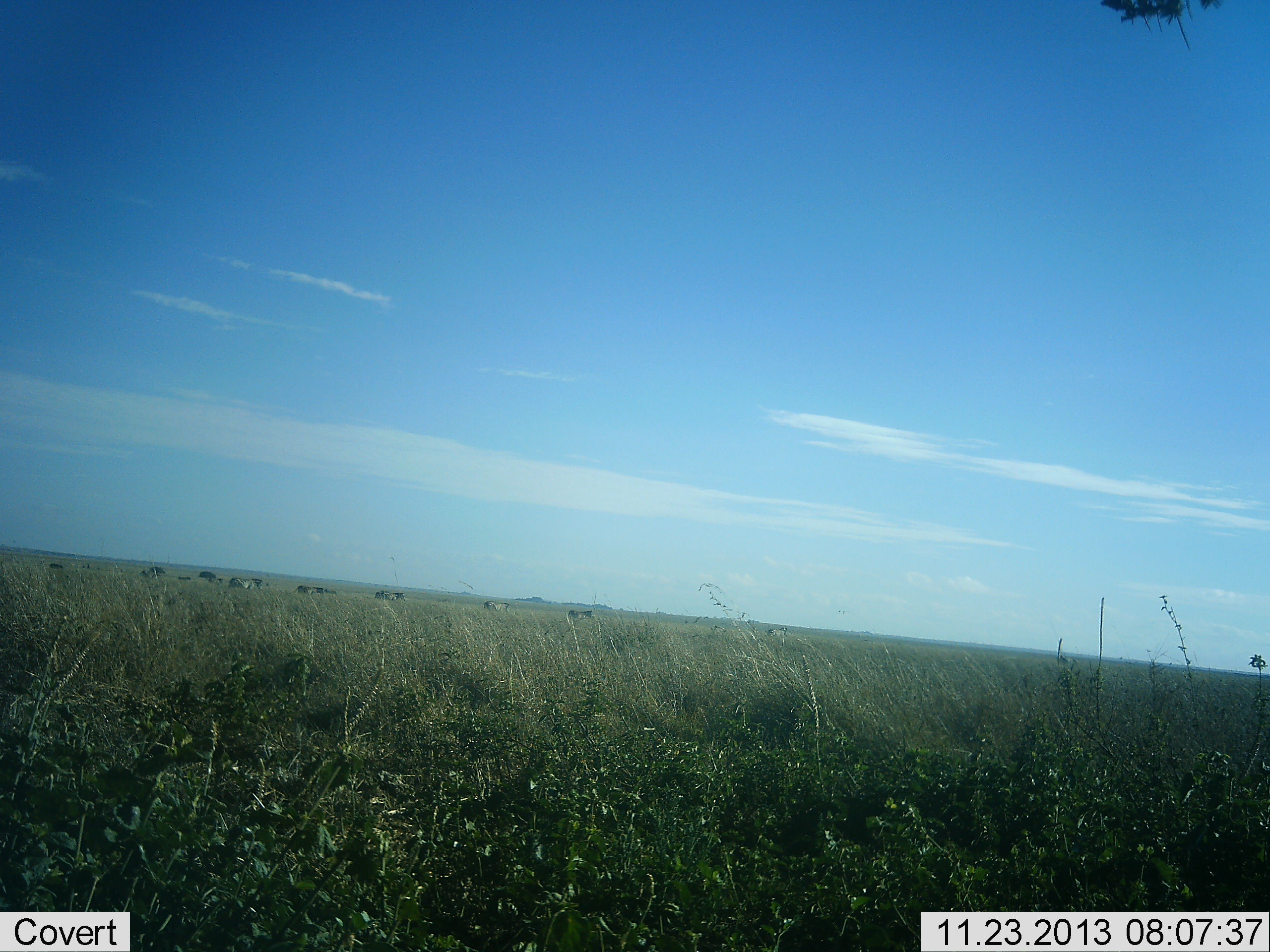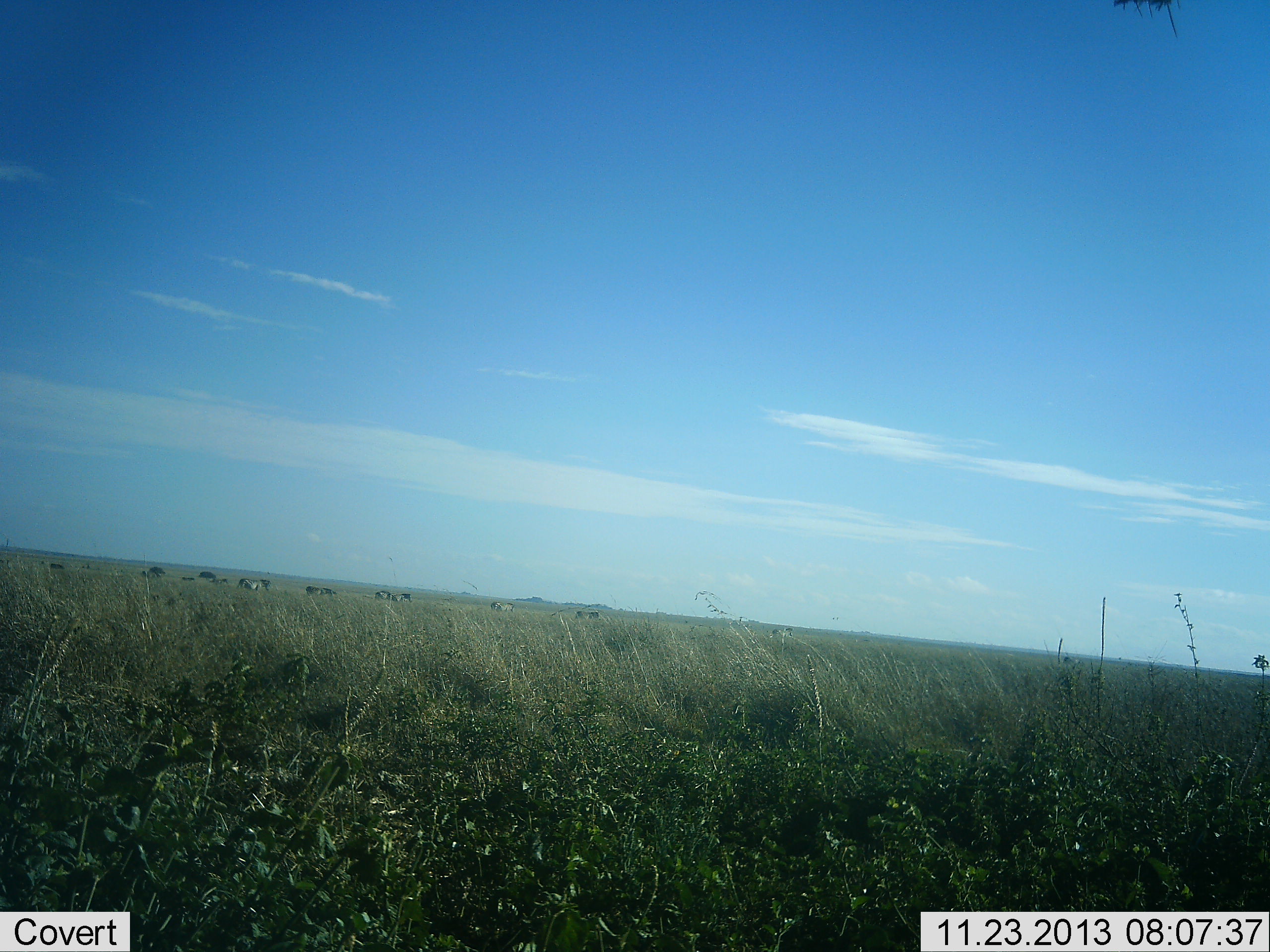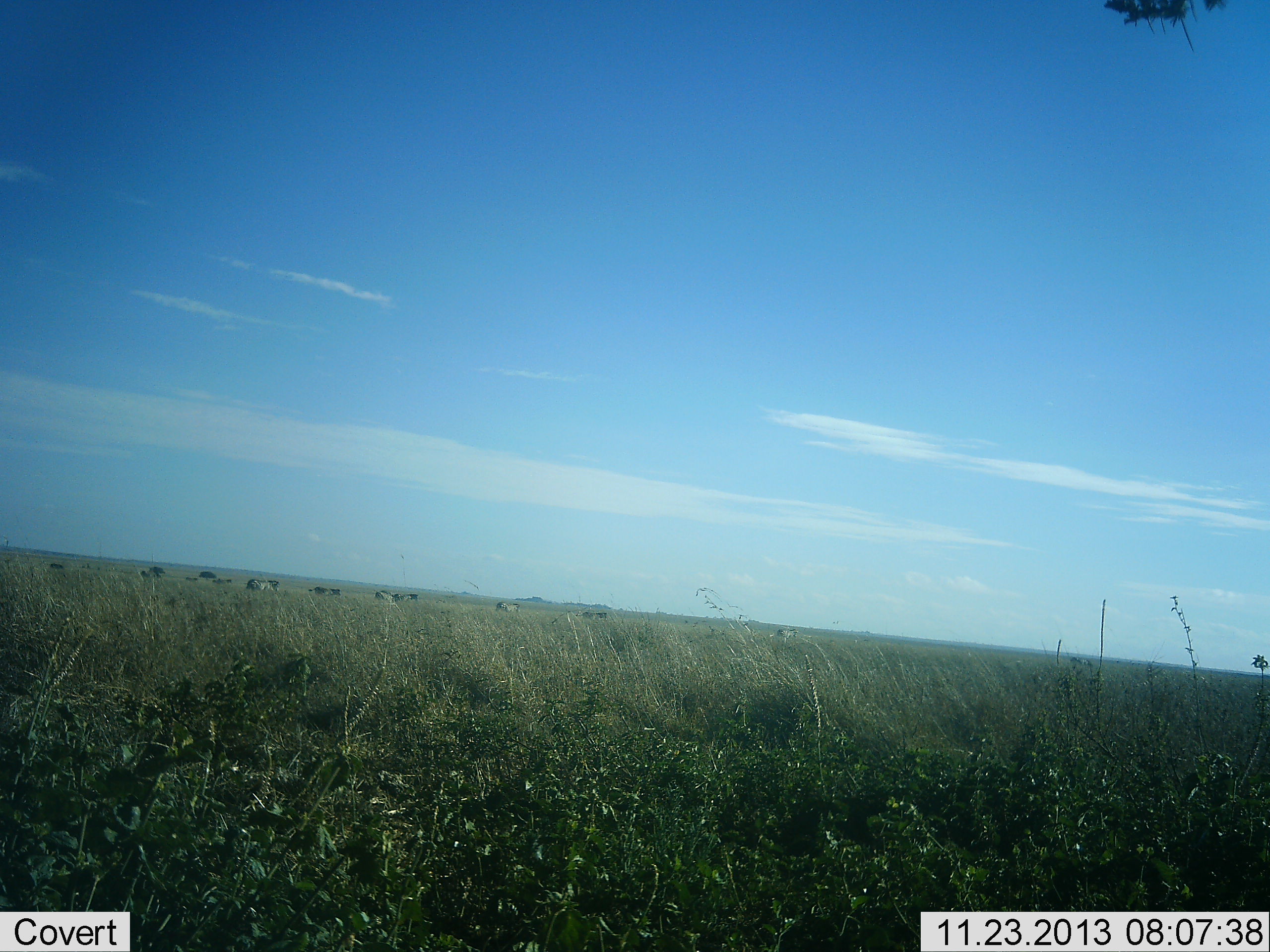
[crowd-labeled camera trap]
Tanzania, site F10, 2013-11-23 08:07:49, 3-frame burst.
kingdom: Animalia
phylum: Chordata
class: Mammalia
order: Artiodactyla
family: Bovidae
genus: Connochaetes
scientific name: Connochaetes taurinus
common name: blue wildebeest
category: wildebeest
Wildebeest (blue wildebeest) (Connochaetes taurinus), count 11-50. Behavior (volunteer vote fractions): standing 20%, resting 0%, moving 90%, interacting 0%. Young present (vote fraction): 0%. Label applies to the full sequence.